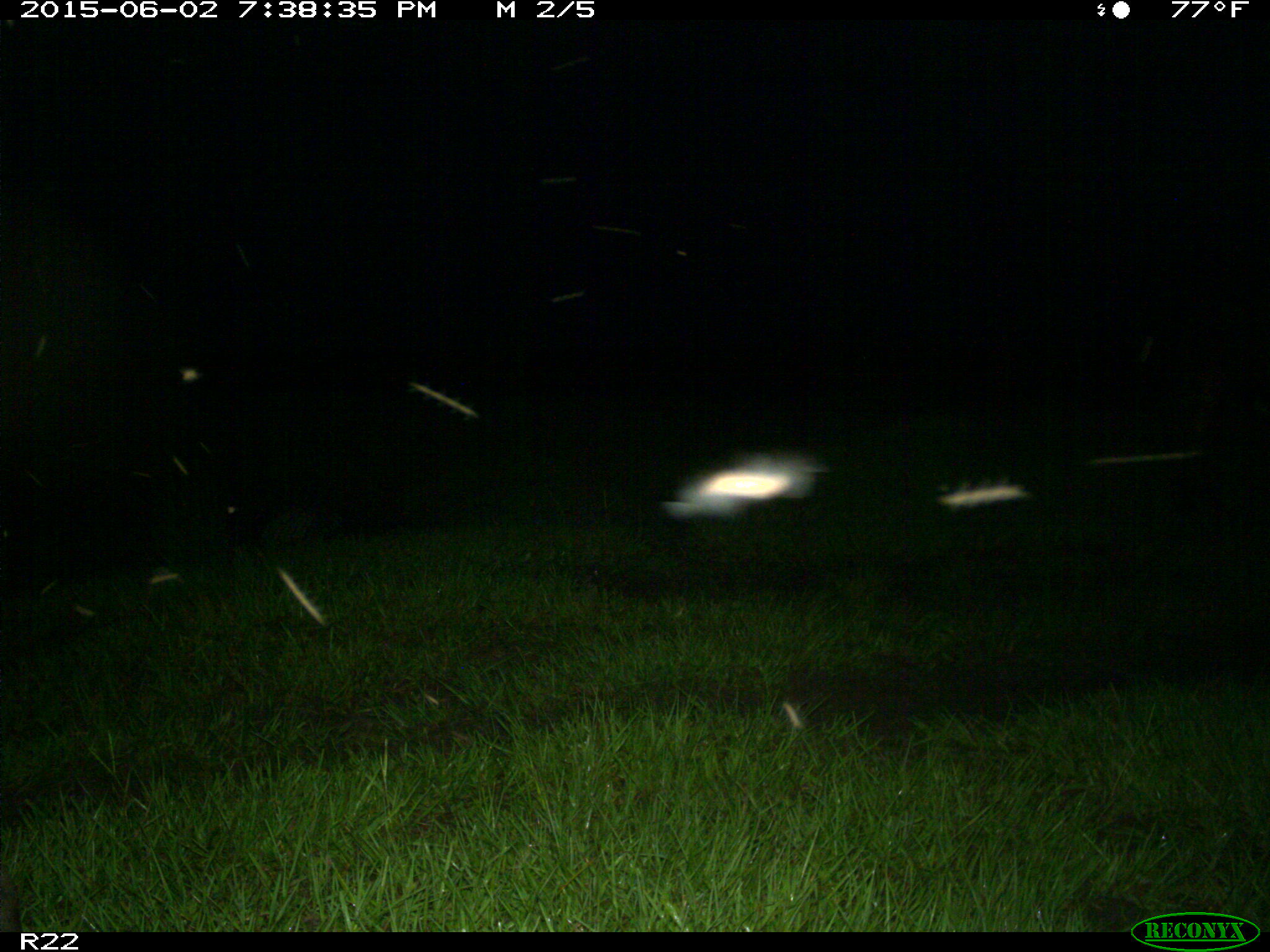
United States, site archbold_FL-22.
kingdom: Animalia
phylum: Chordata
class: Mammalia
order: Artiodactyla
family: Bovidae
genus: Bos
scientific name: Bos taurus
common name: domestic cow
Bos taurus (domestic cow).